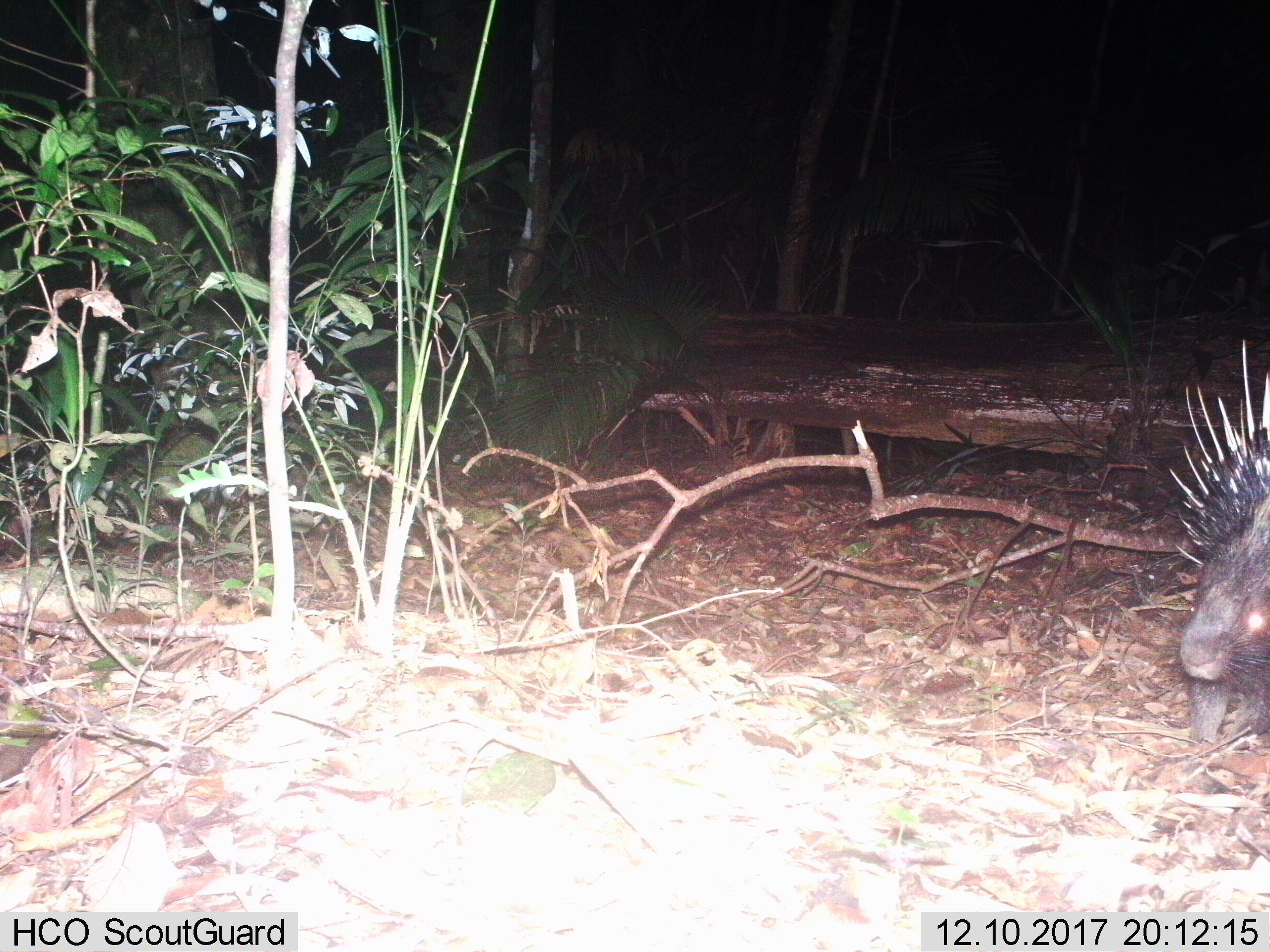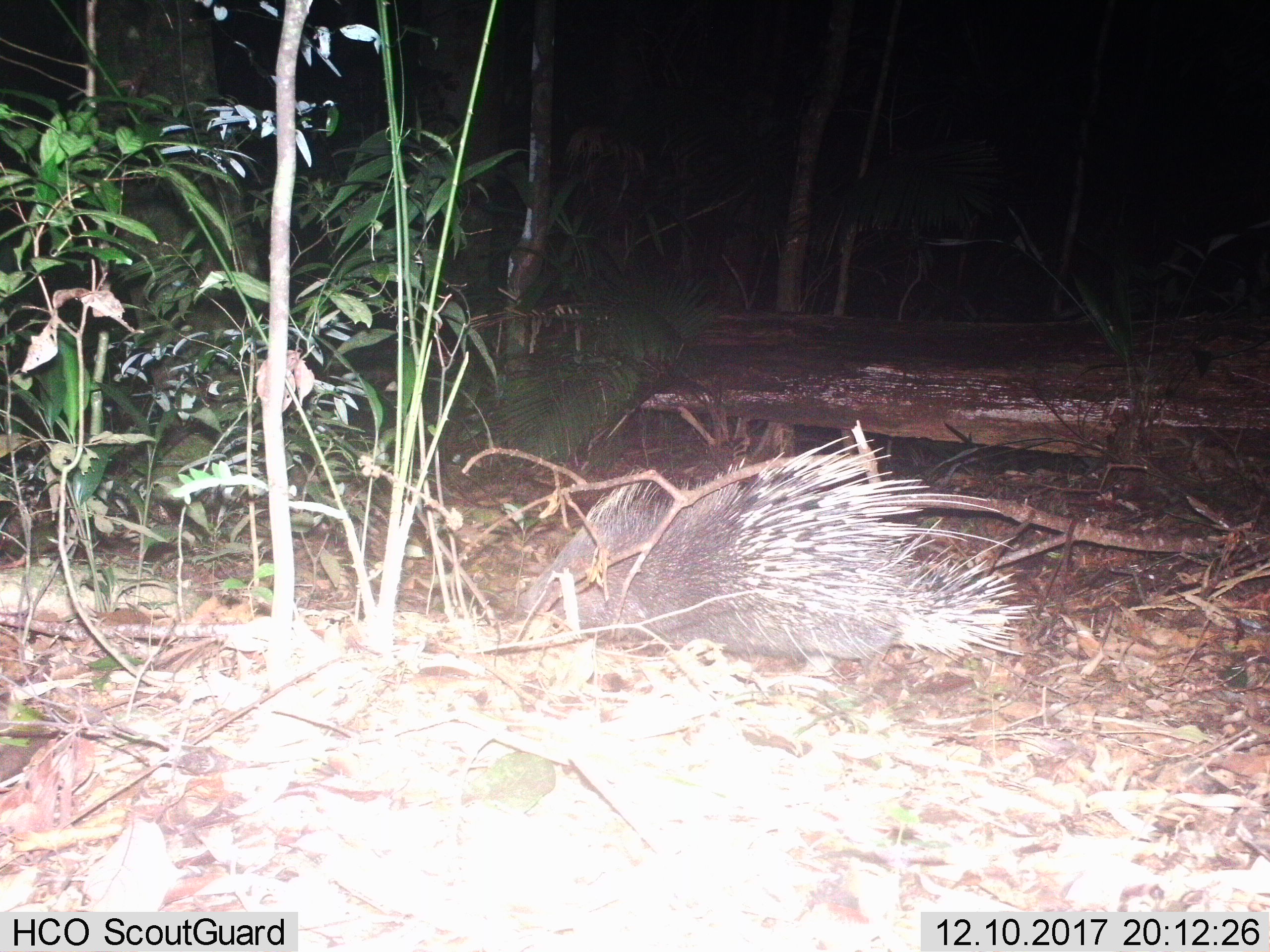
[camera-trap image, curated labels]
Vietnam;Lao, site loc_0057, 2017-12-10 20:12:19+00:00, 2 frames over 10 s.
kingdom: Animalia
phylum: Chordata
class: Mammalia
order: Rodentia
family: Hystricidae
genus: Hystrix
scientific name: Hystrix brachyura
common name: malayan porcupine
Malayan porcupine (Hystrix brachyura). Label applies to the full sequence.